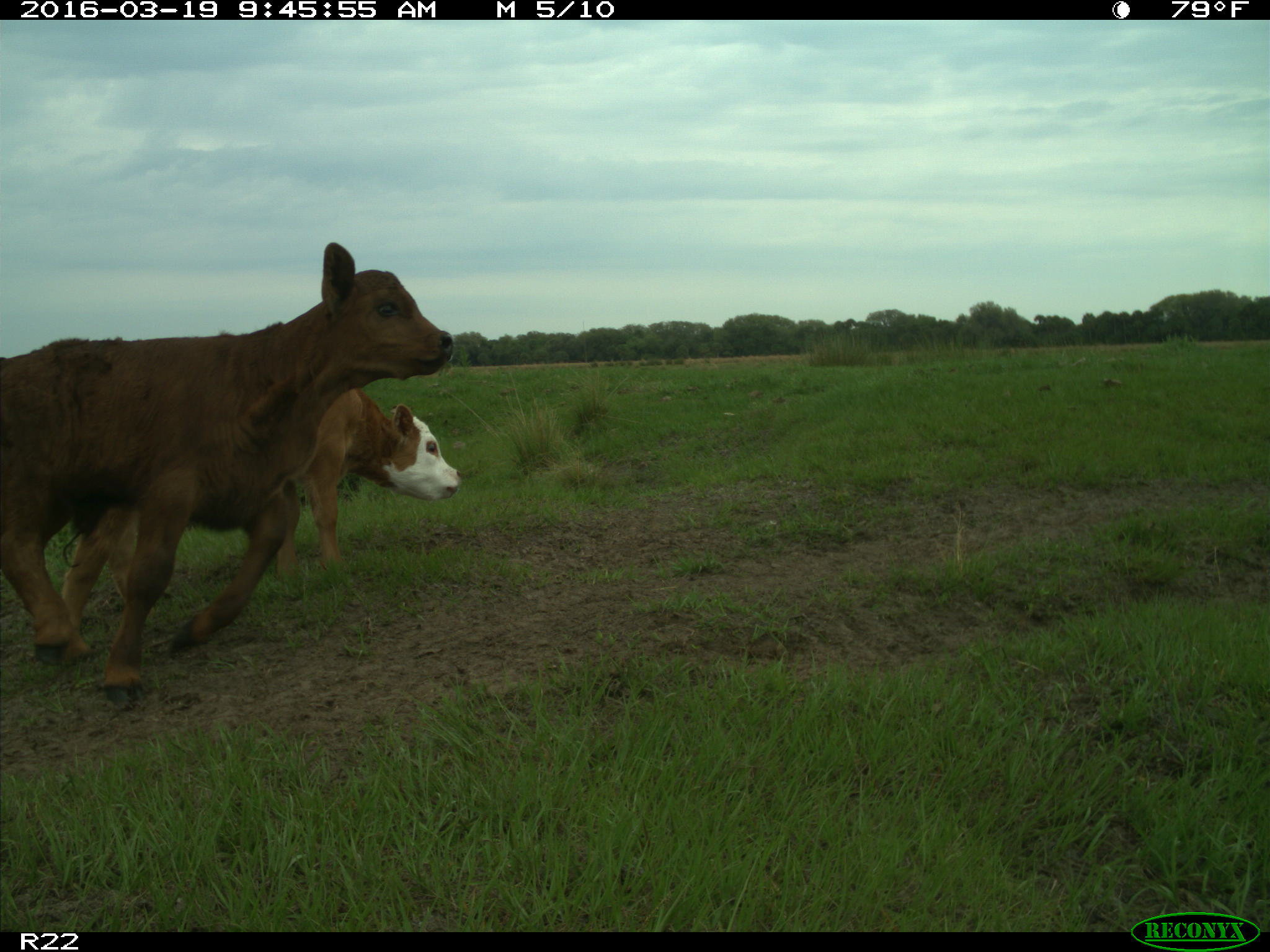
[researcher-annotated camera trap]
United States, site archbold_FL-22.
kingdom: Animalia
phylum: Chordata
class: Mammalia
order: Artiodactyla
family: Bovidae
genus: Bos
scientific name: Bos taurus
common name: domestic cow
Bos taurus (domestic cow).